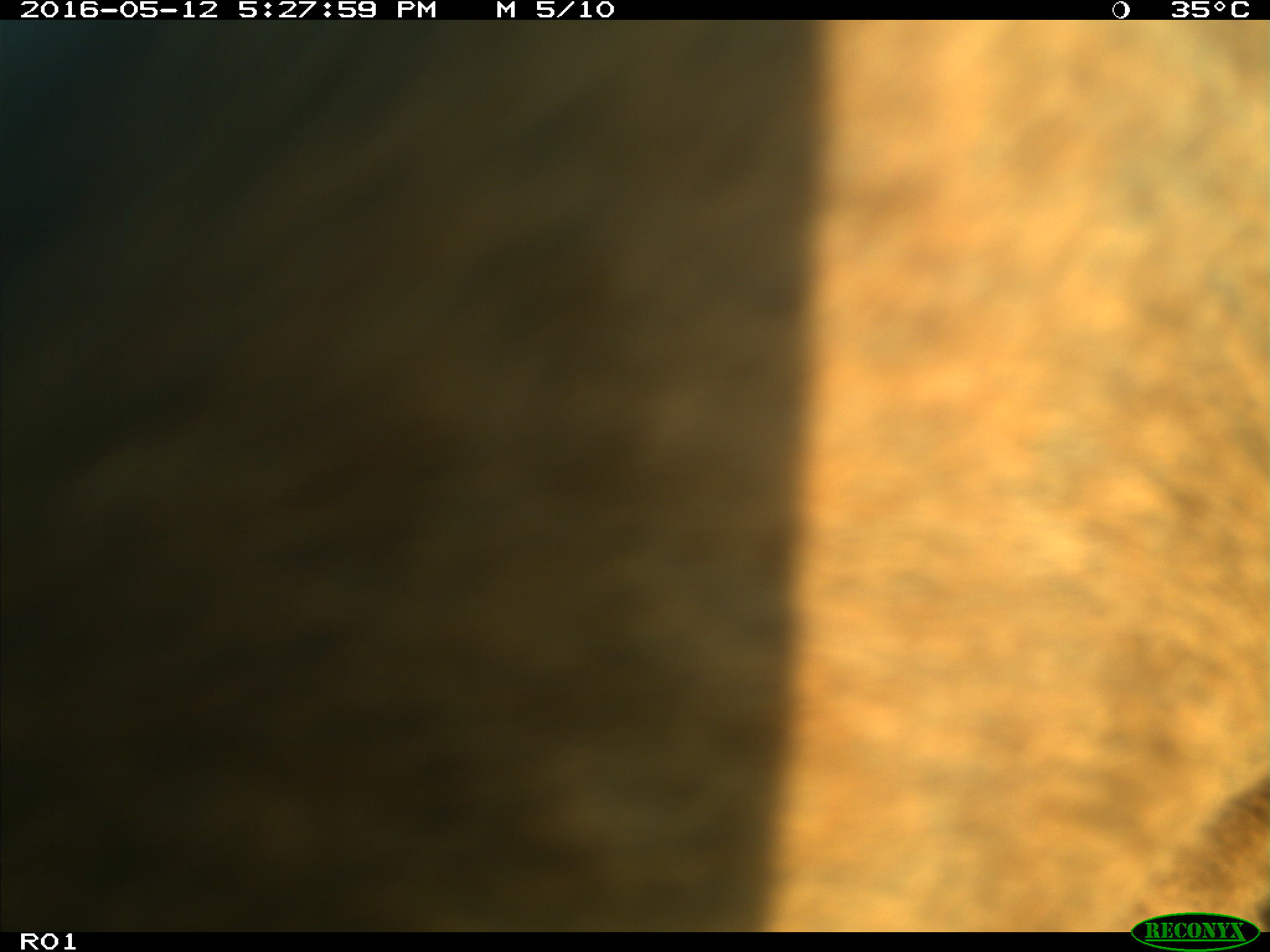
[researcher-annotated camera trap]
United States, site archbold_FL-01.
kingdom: Animalia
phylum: Chordata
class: Mammalia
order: Artiodactyla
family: Bovidae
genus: Bos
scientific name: Bos taurus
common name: domestic cow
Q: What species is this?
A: Bos taurus (domestic cow).